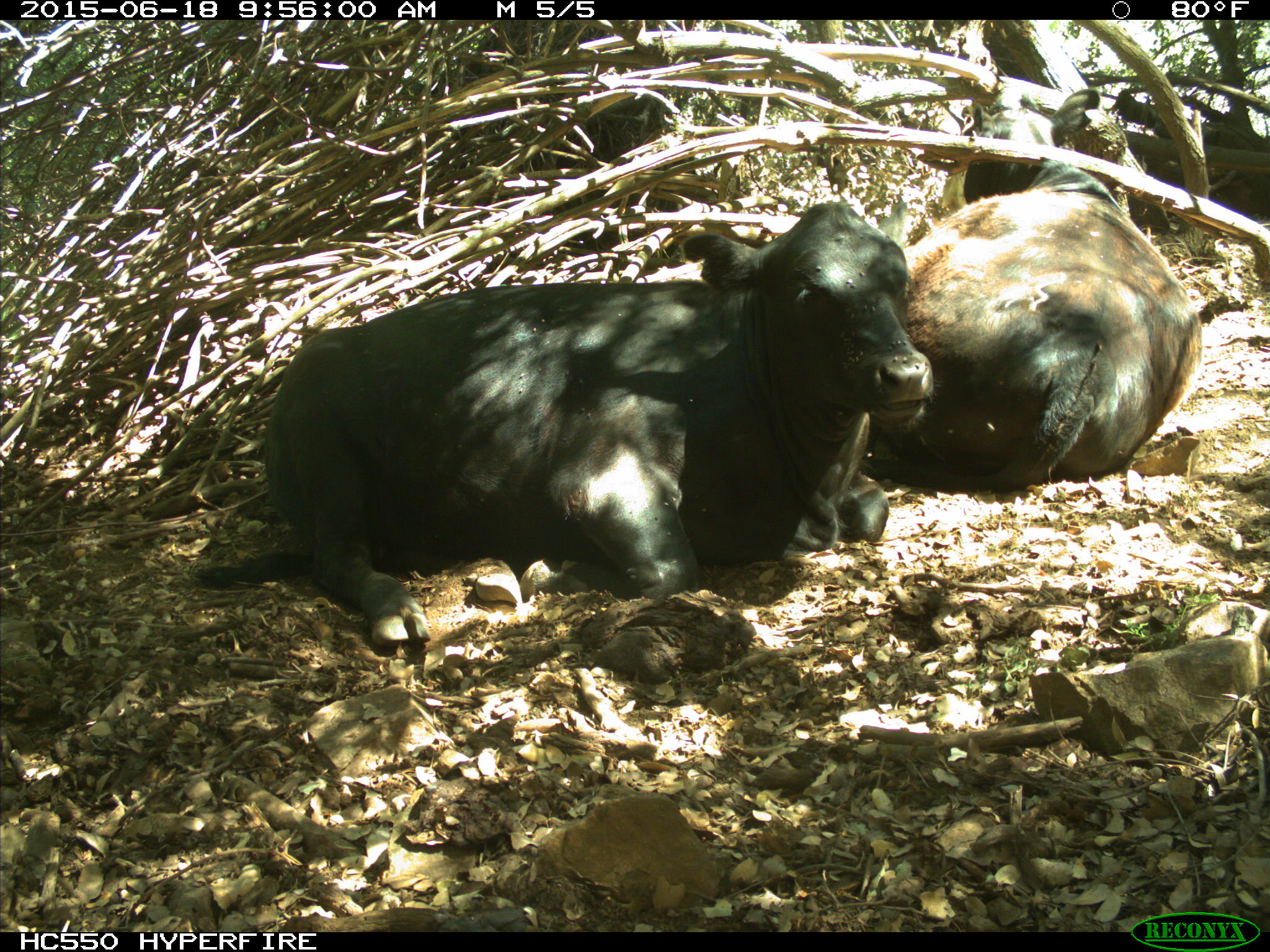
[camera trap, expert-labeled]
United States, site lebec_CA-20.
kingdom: Animalia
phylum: Chordata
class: Mammalia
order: Artiodactyla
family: Bovidae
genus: Bos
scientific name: Bos taurus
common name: domestic cow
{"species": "Bos taurus (domestic cow)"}